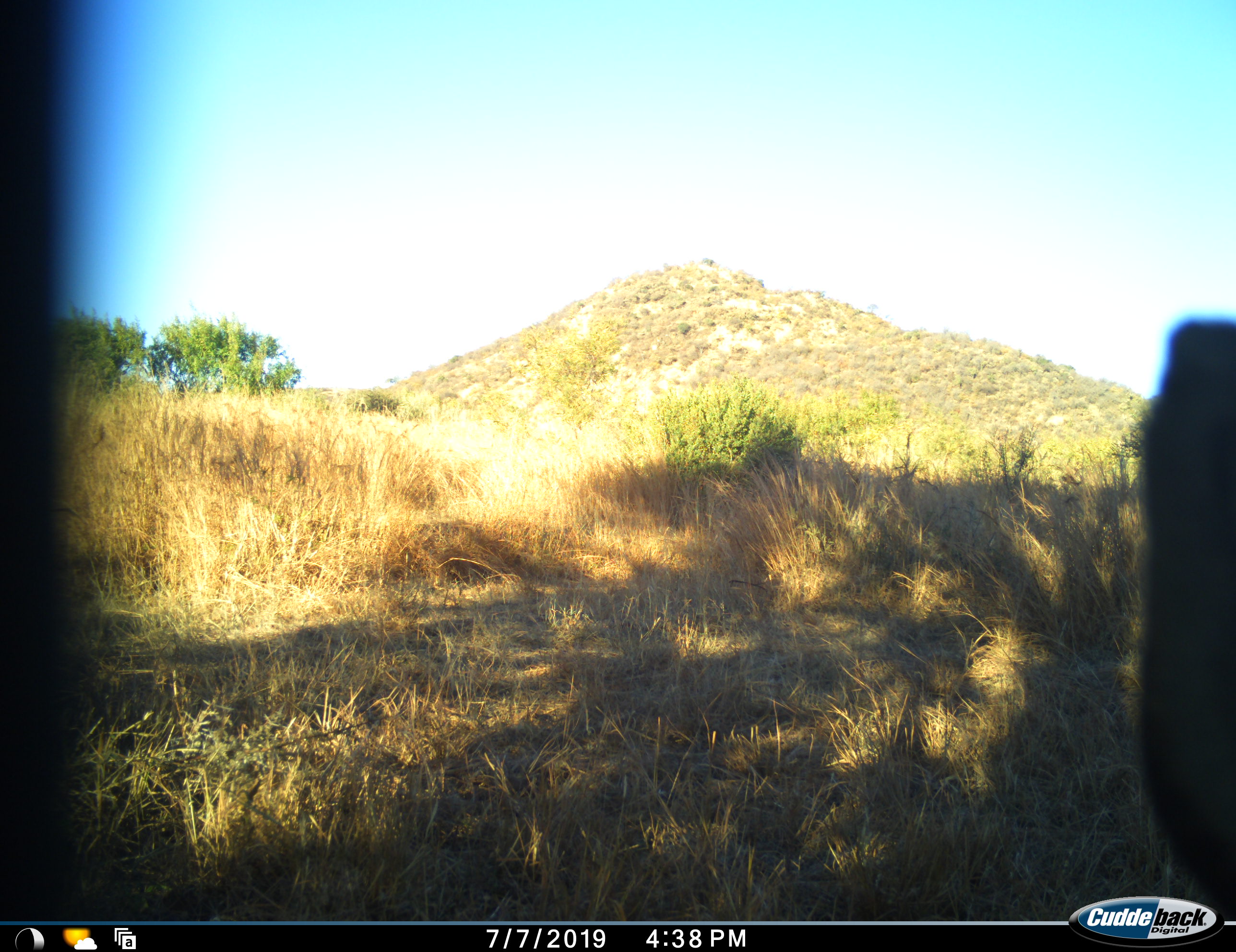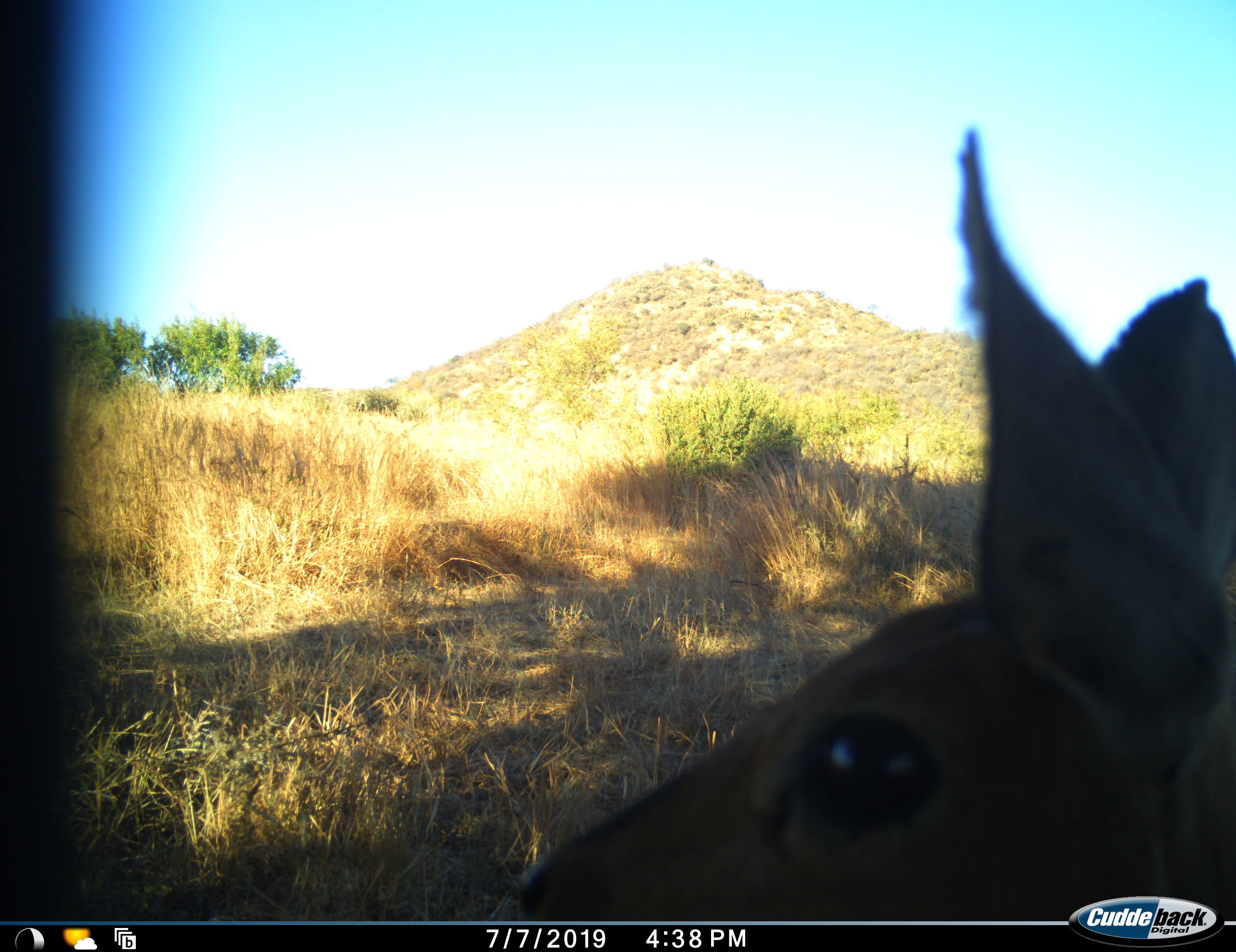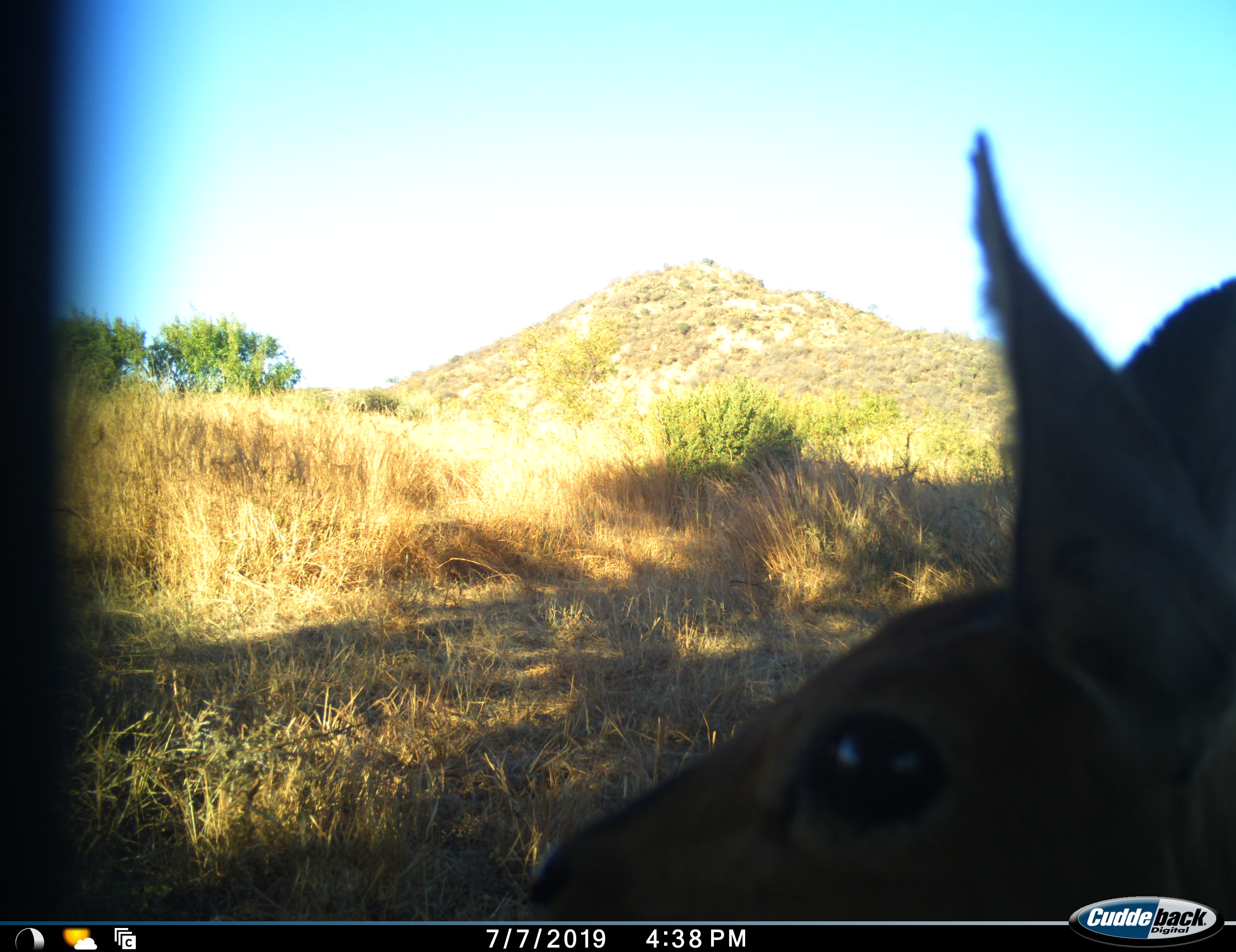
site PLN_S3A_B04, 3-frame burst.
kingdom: Animalia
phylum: Chordata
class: Mammalia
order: Artiodactyla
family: Bovidae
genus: Raphicerus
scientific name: Raphicerus campestris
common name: steenbok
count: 1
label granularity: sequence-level